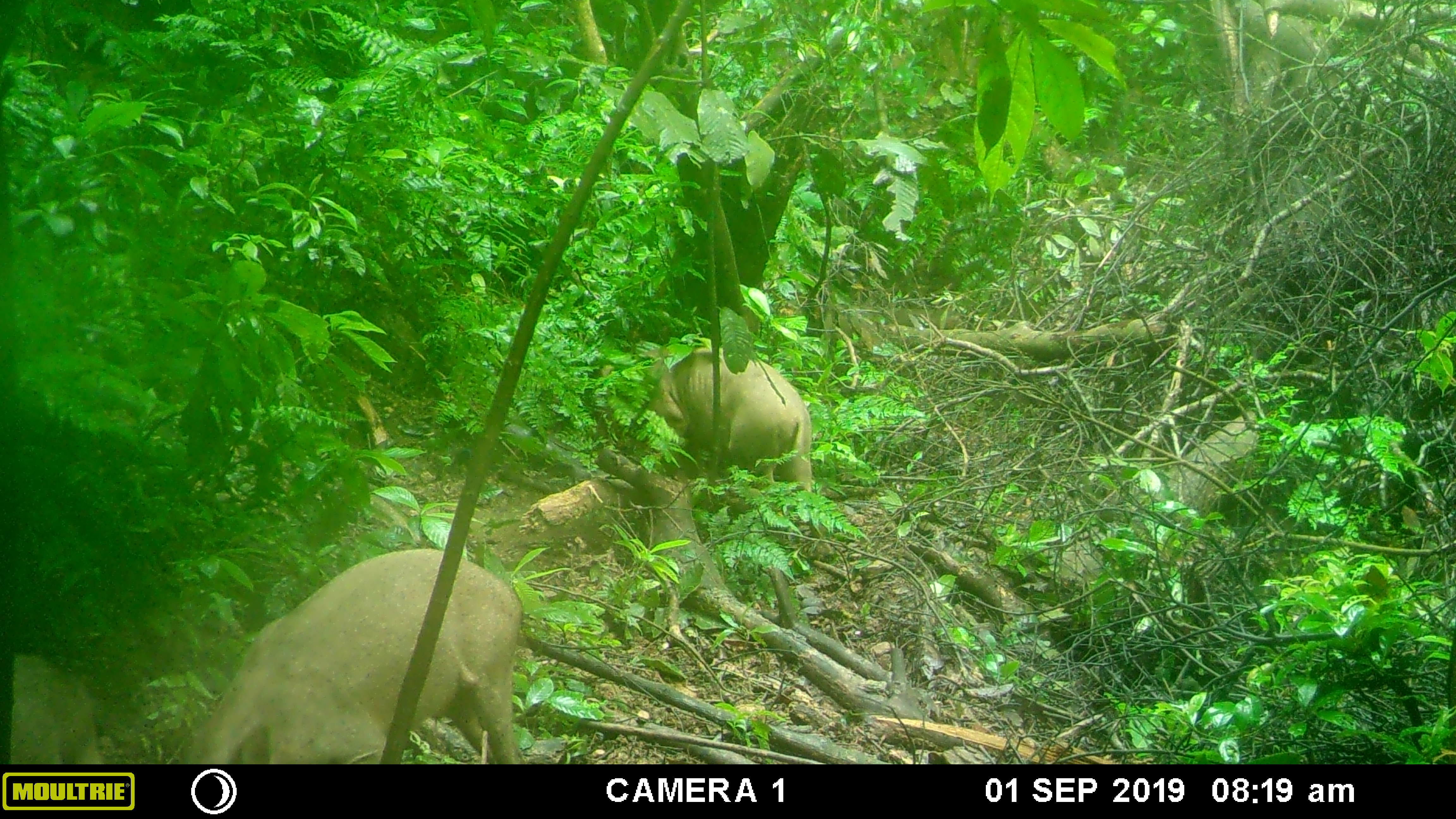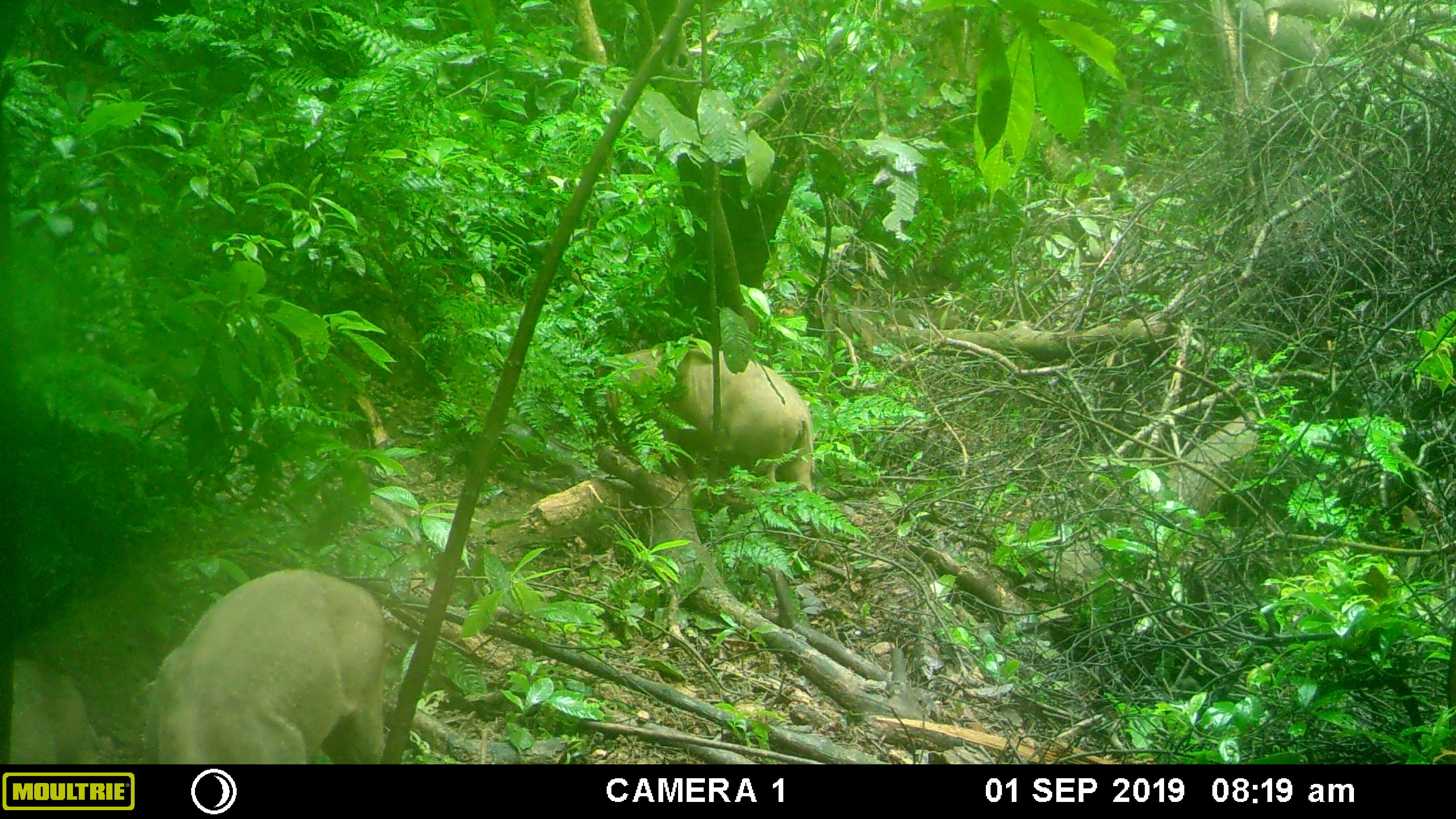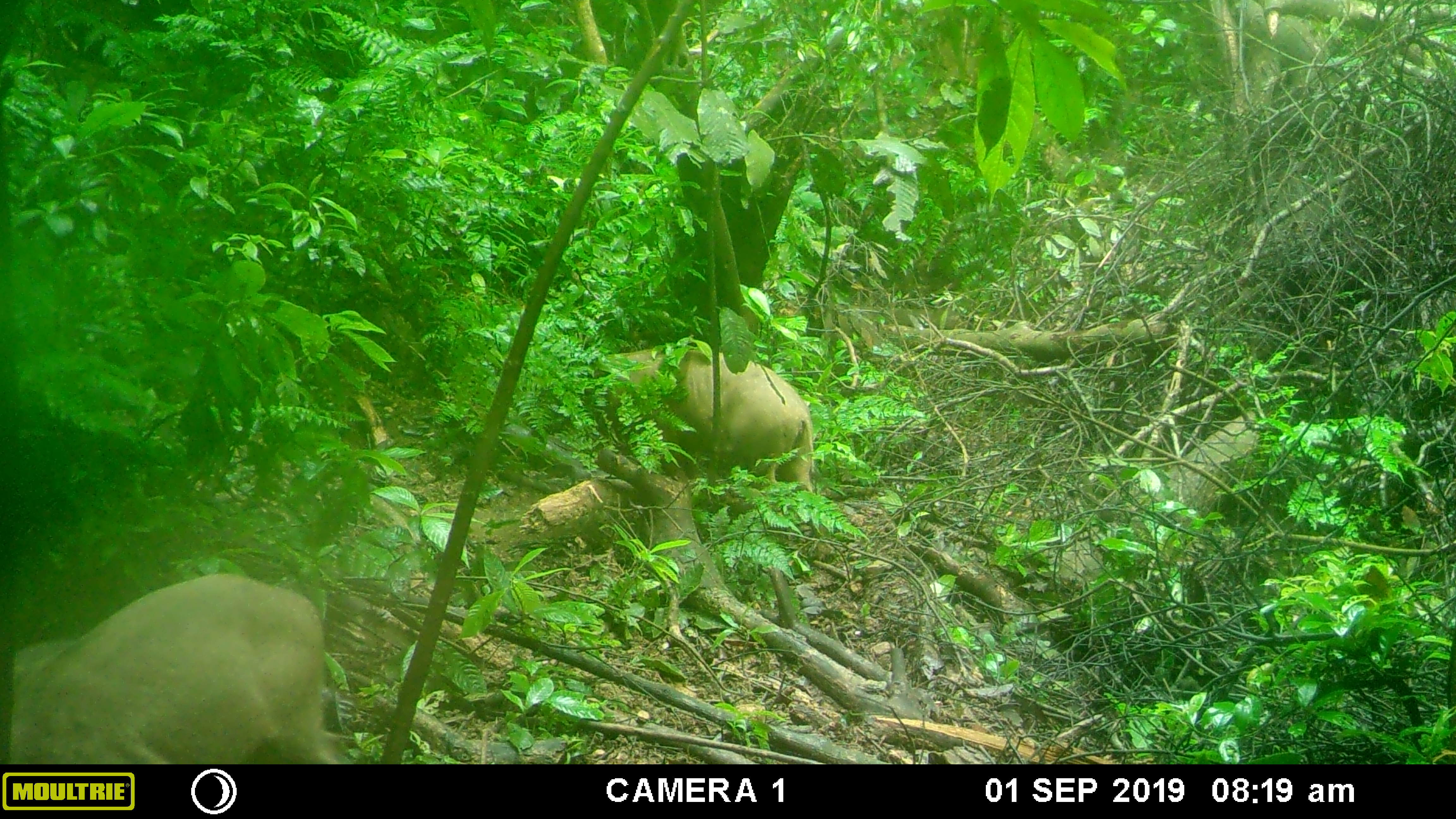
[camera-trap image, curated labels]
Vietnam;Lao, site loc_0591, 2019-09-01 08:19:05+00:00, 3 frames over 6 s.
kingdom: Animalia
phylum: Chordata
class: Mammalia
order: Artiodactyla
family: Suidae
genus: Sus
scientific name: Sus scrofa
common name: eurasian wild pig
Eurasian wild pig (Sus scrofa). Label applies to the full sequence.